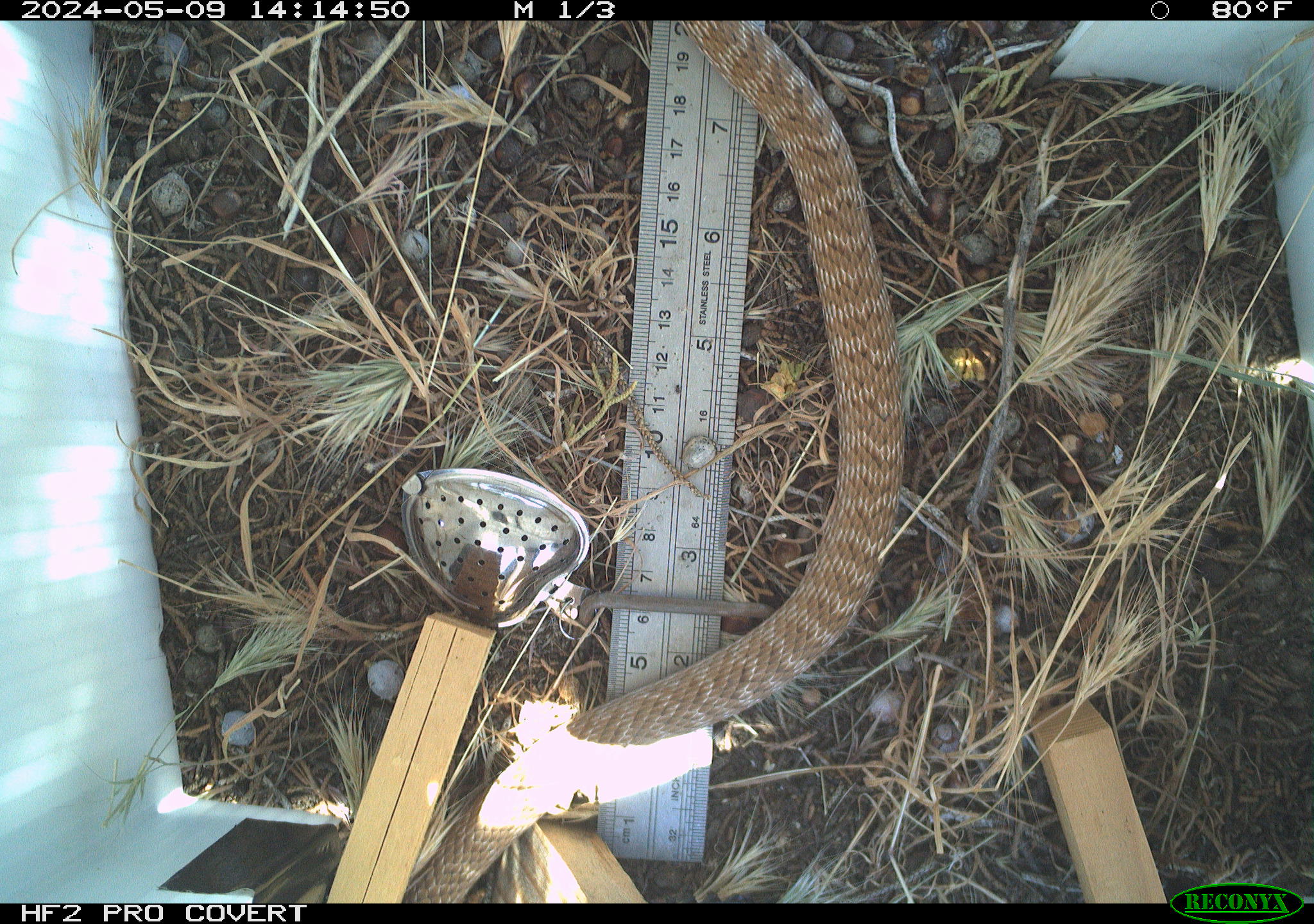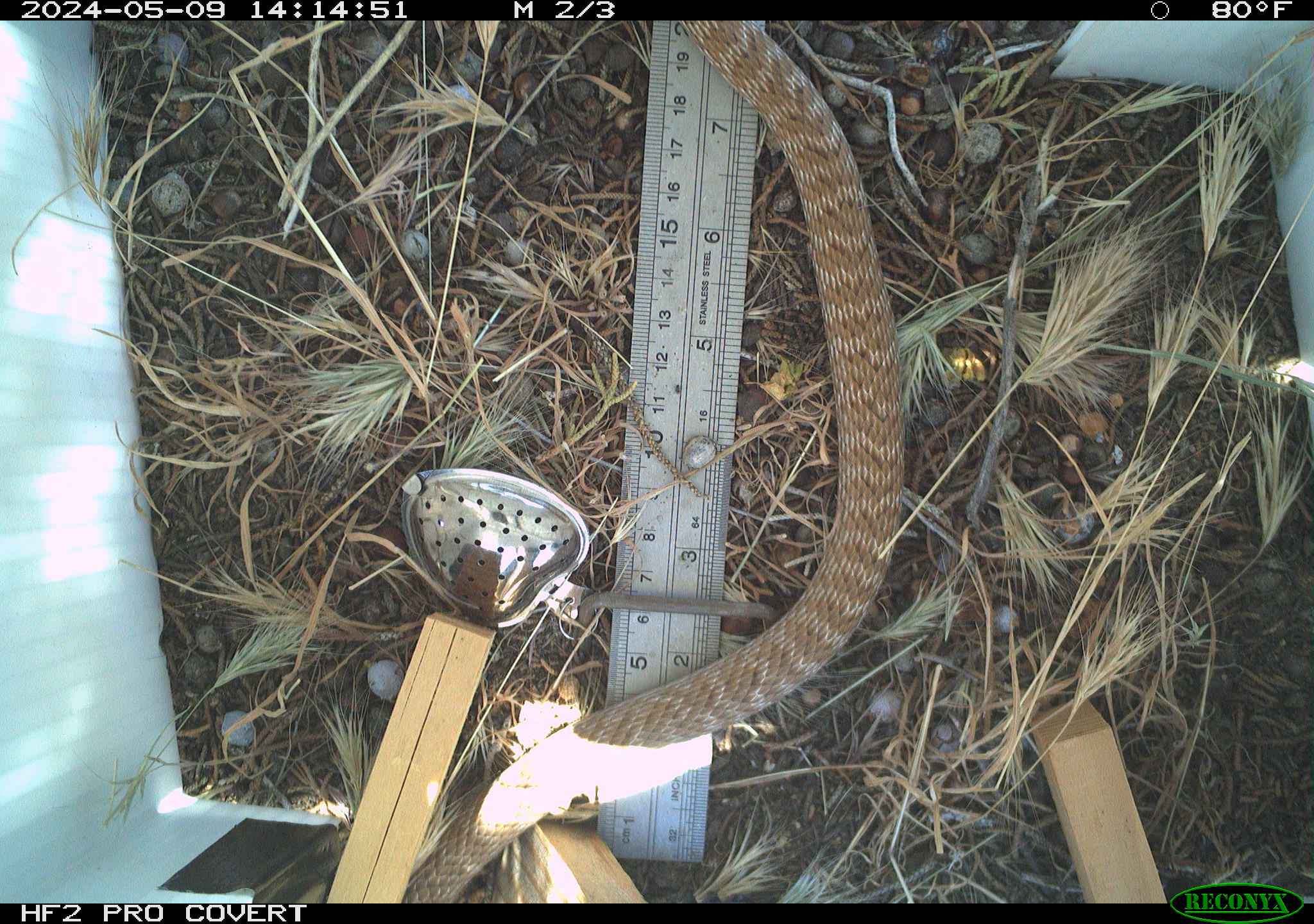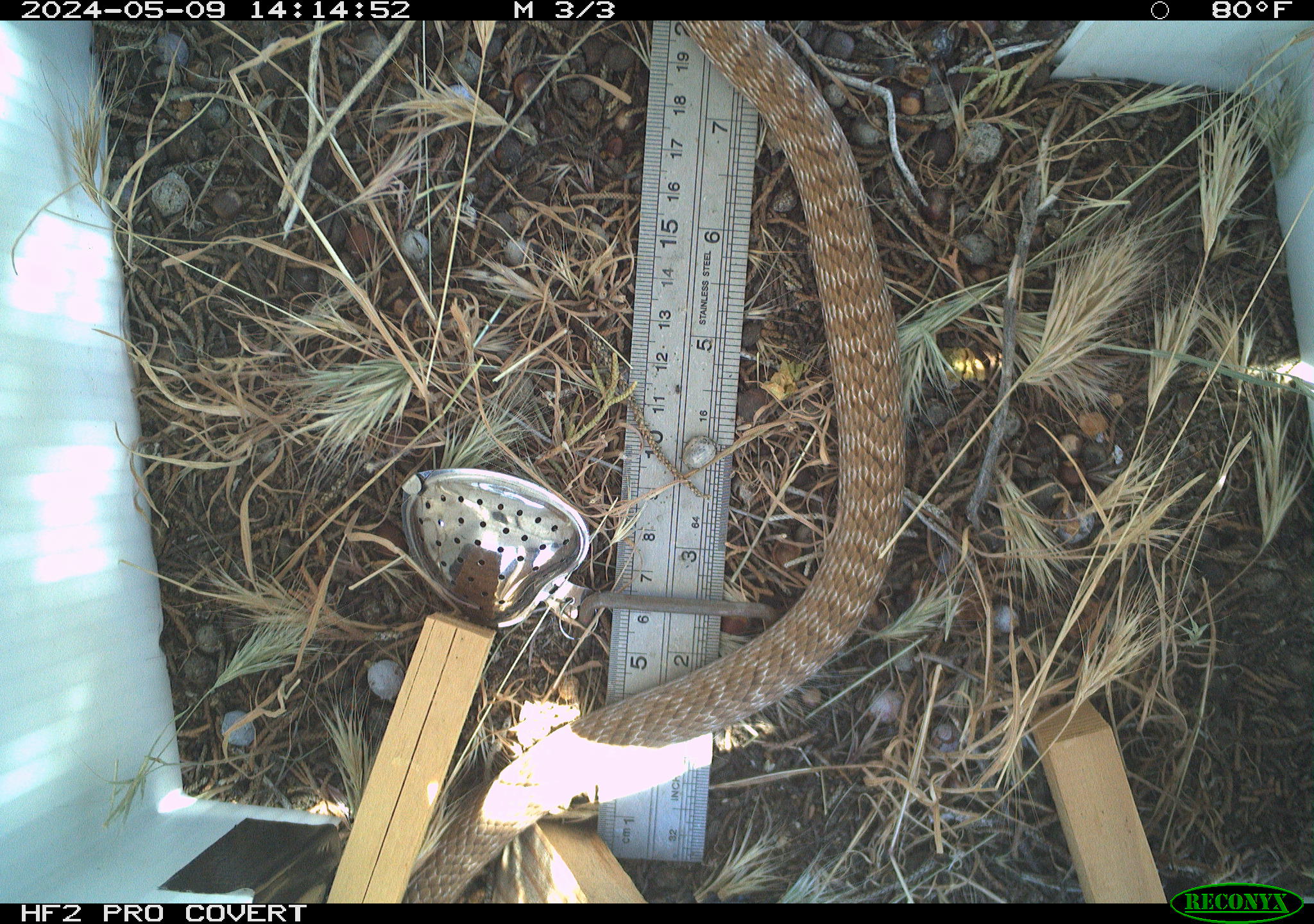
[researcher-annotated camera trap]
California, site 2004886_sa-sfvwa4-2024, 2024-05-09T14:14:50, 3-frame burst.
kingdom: Animalia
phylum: Chordata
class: Reptilia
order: Squamata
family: Colubridae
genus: Masticophis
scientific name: Masticophis flagellum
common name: coachwhip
Coachwhip (Masticophis flagellum).